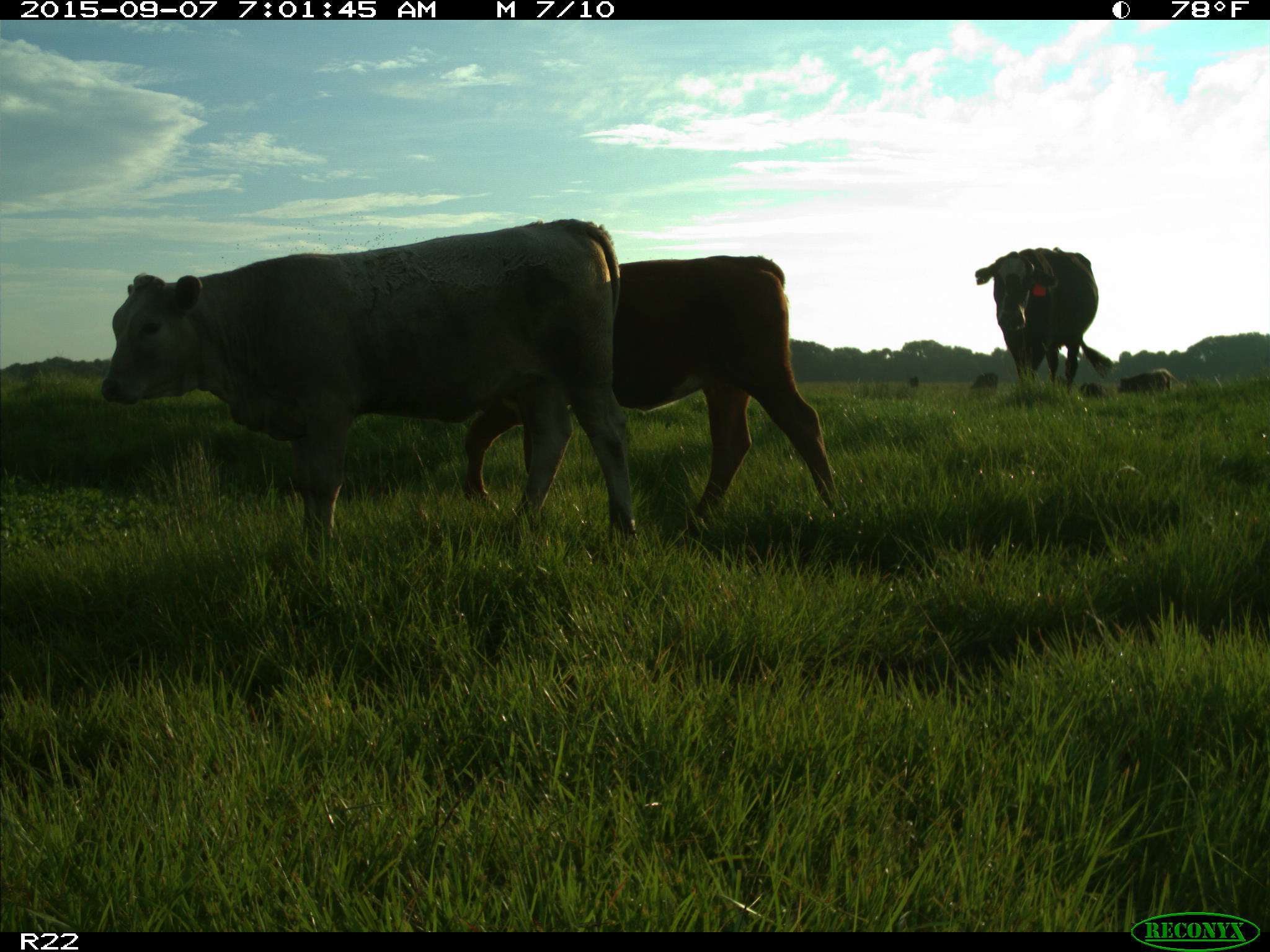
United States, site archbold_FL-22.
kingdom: Animalia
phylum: Chordata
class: Mammalia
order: Artiodactyla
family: Bovidae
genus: Bos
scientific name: Bos taurus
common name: domestic cow